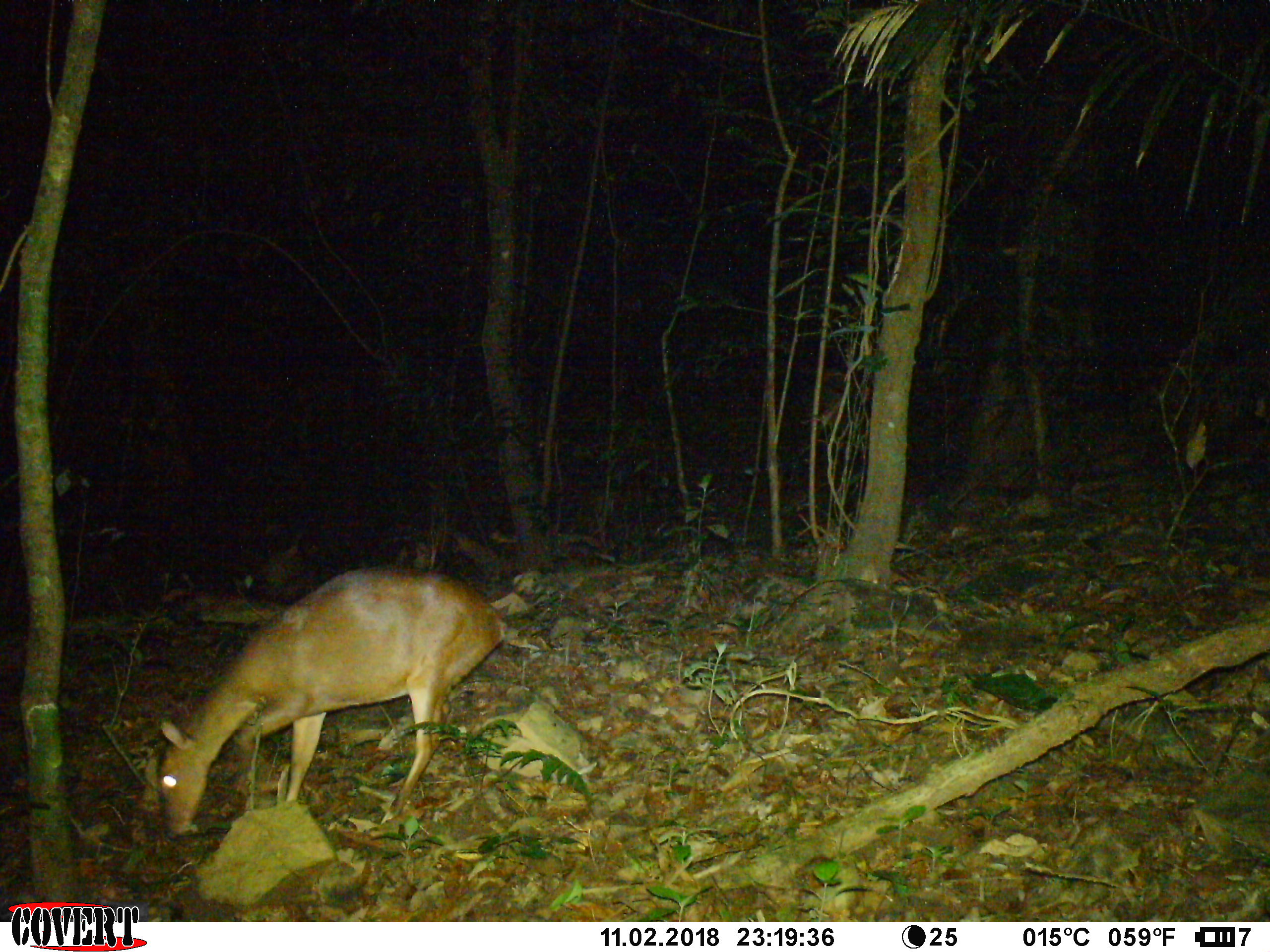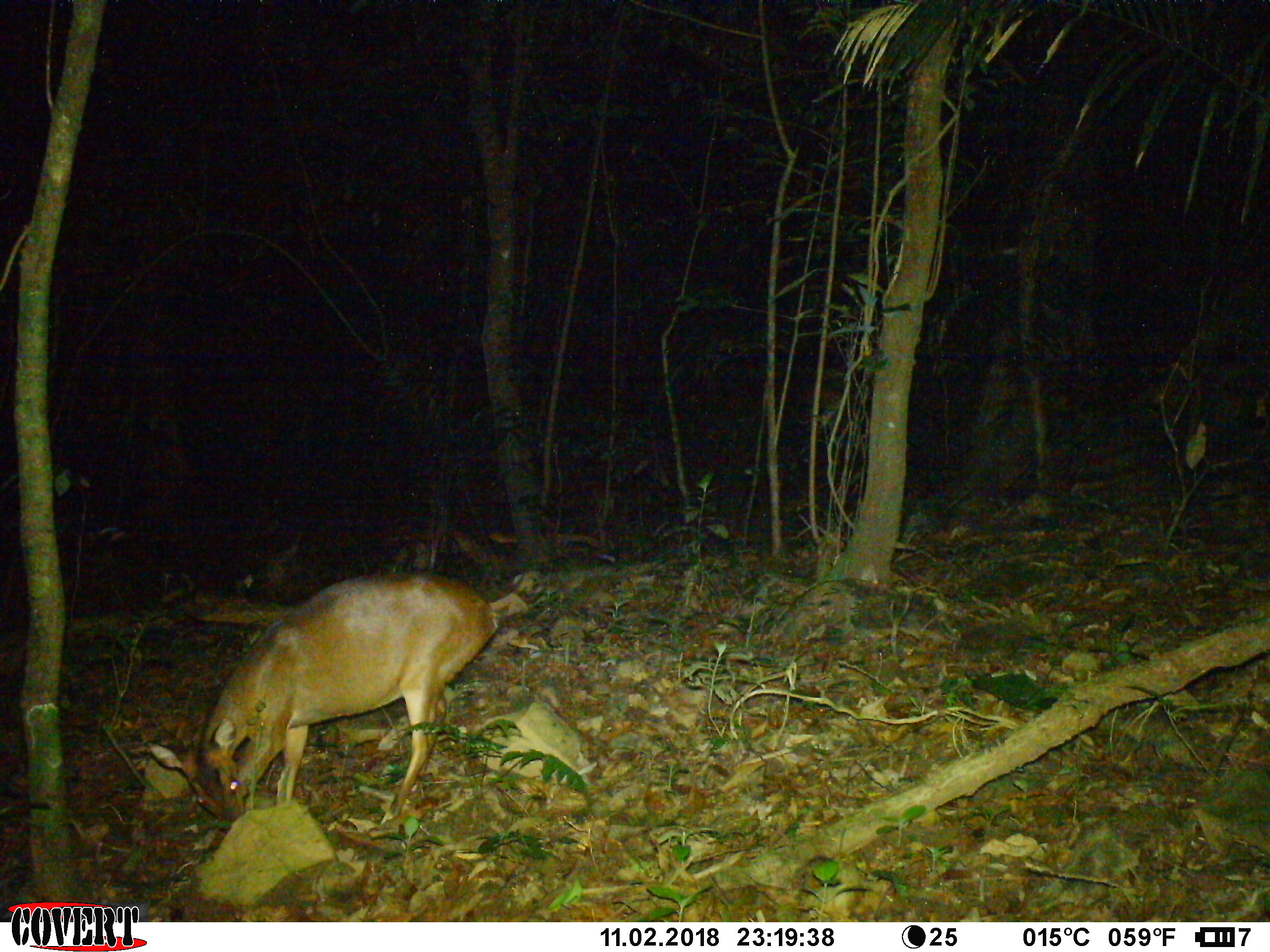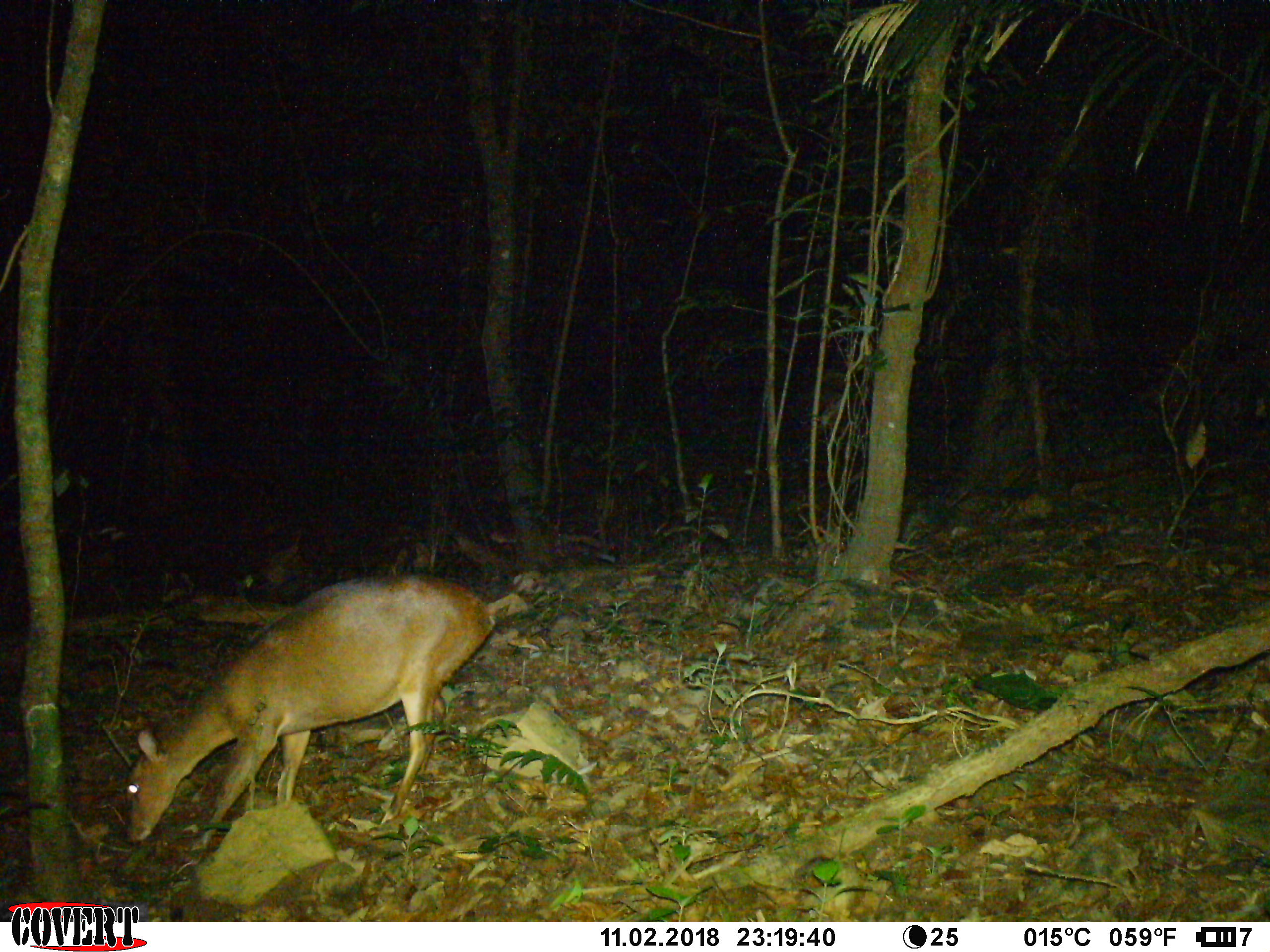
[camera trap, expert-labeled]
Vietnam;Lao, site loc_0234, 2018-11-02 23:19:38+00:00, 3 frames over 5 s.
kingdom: Animalia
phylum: Chordata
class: Mammalia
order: Artiodactyla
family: Cervidae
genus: Muntiacus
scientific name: Muntiacus vuquangensis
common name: large-antlered muntjac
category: large antlered muntjac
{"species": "large antlered muntjac (large-antlered muntjac) (Muntiacus vuquangensis)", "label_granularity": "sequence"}